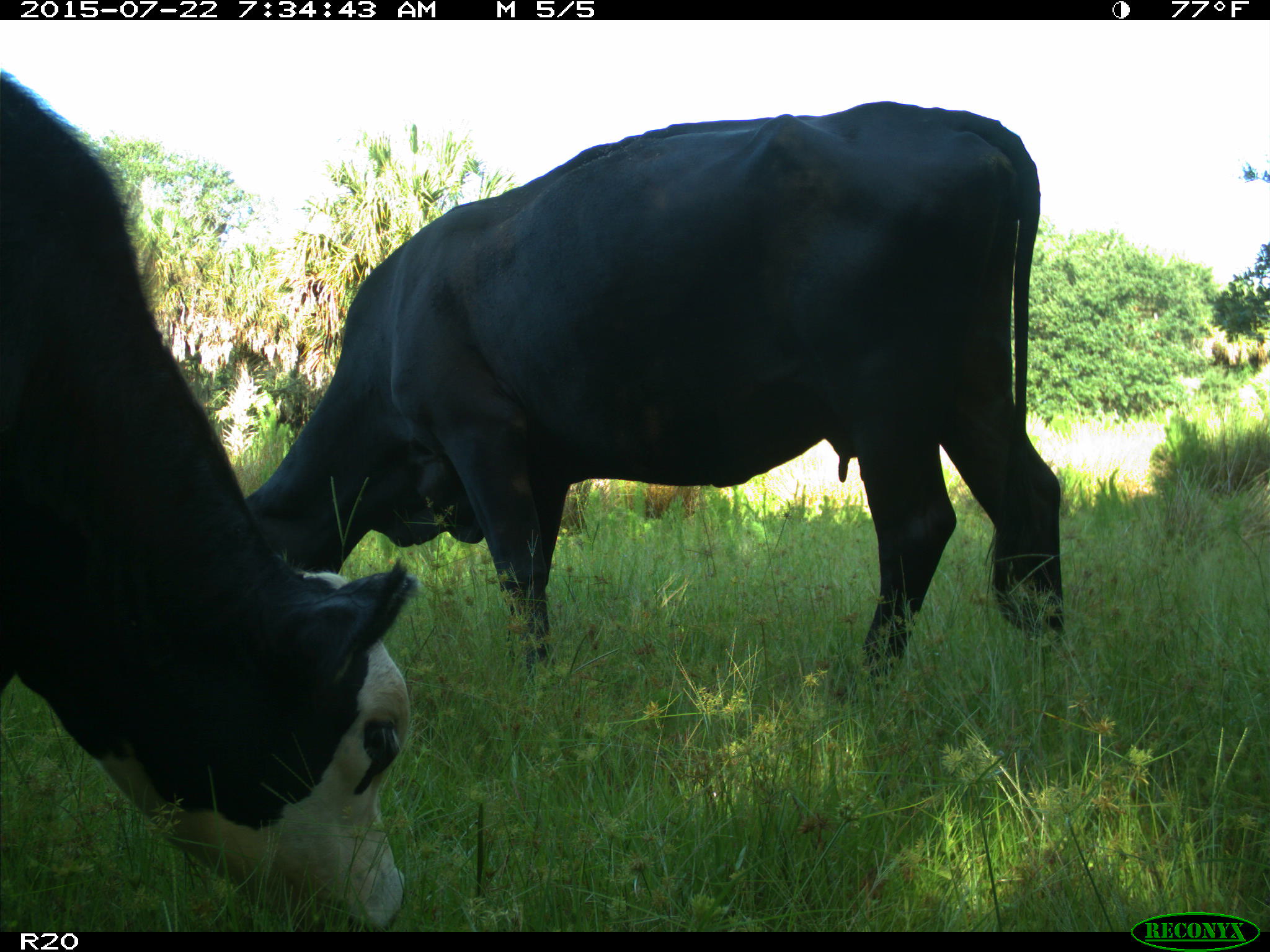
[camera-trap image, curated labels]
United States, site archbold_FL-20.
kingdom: Animalia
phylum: Chordata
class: Mammalia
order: Artiodactyla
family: Bovidae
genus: Bos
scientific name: Bos taurus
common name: domestic cow